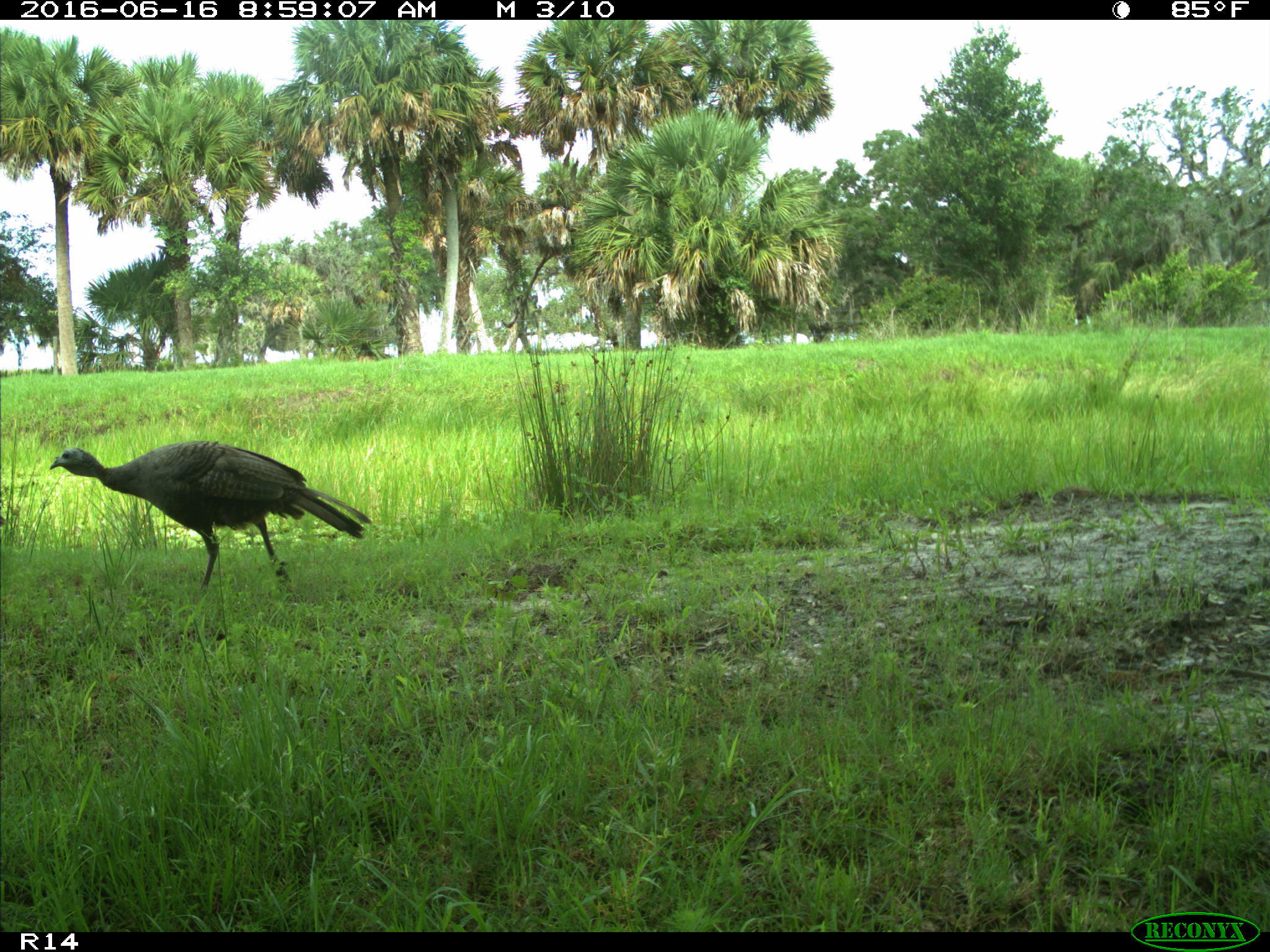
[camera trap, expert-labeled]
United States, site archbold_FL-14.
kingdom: Animalia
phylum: Chordata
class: Aves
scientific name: Aves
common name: birds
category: unidentified bird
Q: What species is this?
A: Unidentified bird (birds) (Aves).